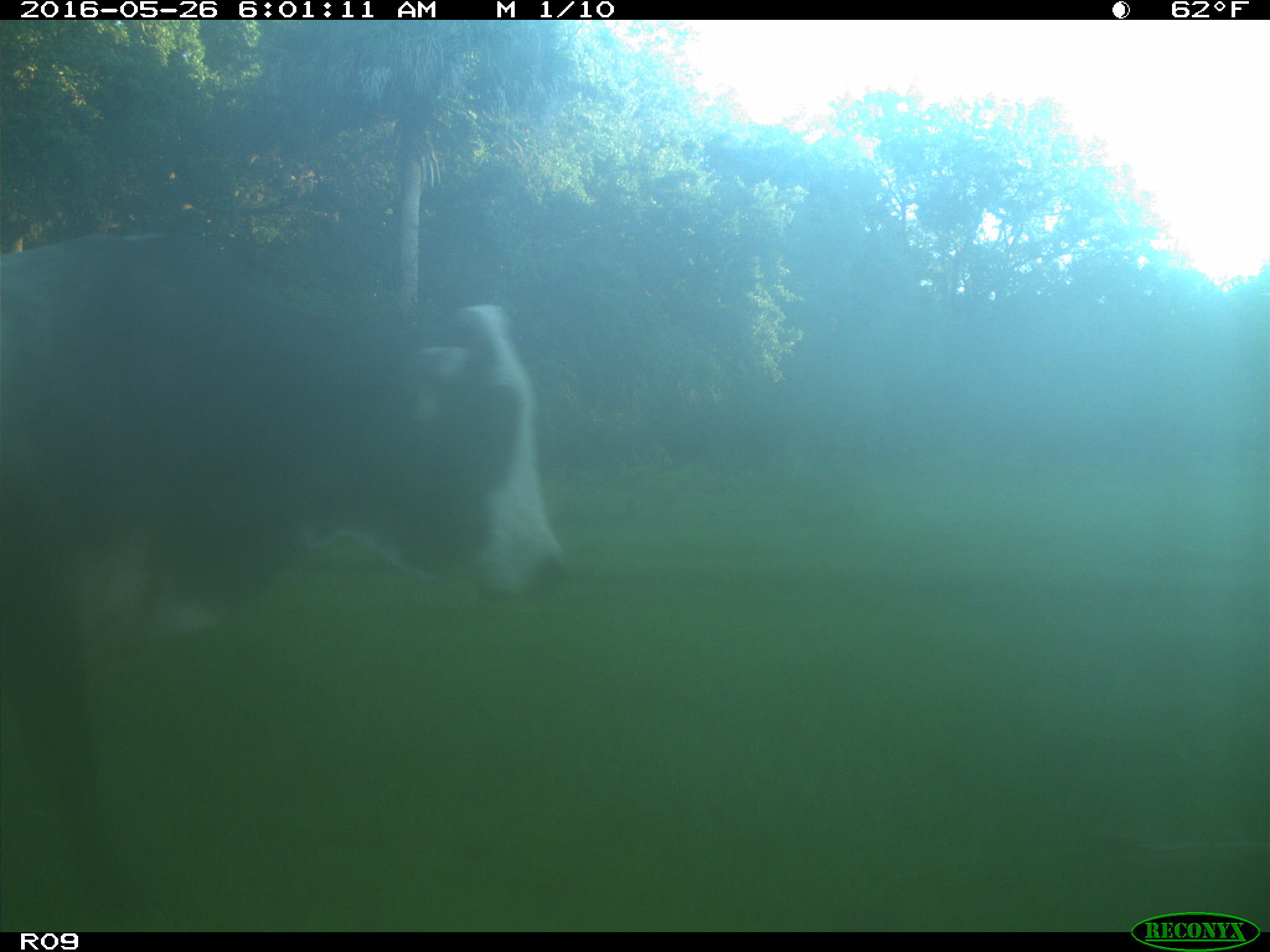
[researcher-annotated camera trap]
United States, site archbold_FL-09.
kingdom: Animalia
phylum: Chordata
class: Mammalia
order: Artiodactyla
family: Bovidae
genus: Bos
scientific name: Bos taurus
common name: domestic cow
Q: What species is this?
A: Bos taurus (domestic cow).